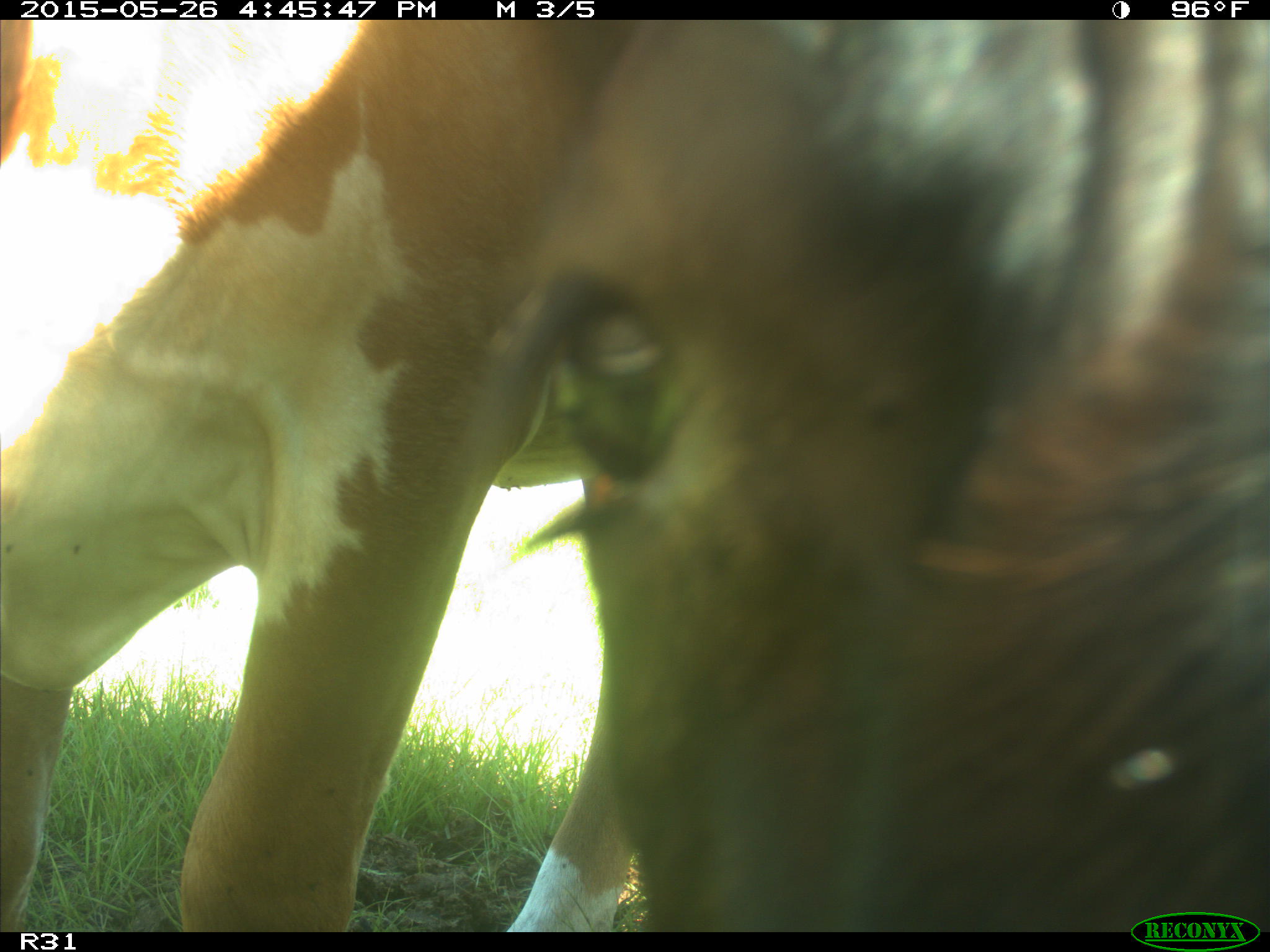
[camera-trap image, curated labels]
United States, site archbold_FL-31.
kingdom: Animalia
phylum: Chordata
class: Mammalia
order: Artiodactyla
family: Bovidae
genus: Bos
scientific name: Bos taurus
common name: domestic cow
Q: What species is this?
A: Bos taurus (domestic cow).